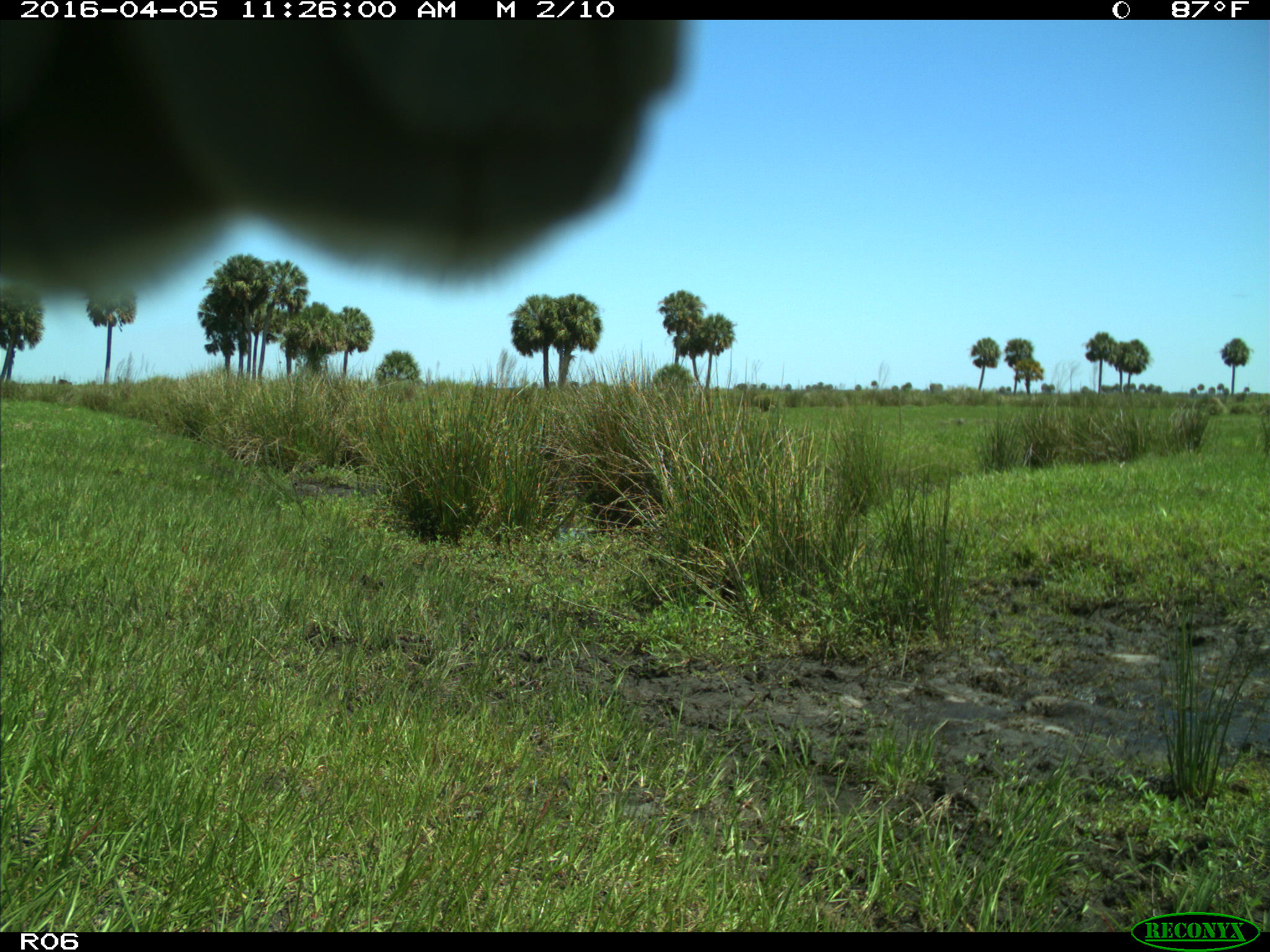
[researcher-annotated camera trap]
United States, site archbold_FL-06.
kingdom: Animalia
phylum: Chordata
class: Mammalia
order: Artiodactyla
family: Bovidae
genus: Bos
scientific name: Bos taurus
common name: domestic cow